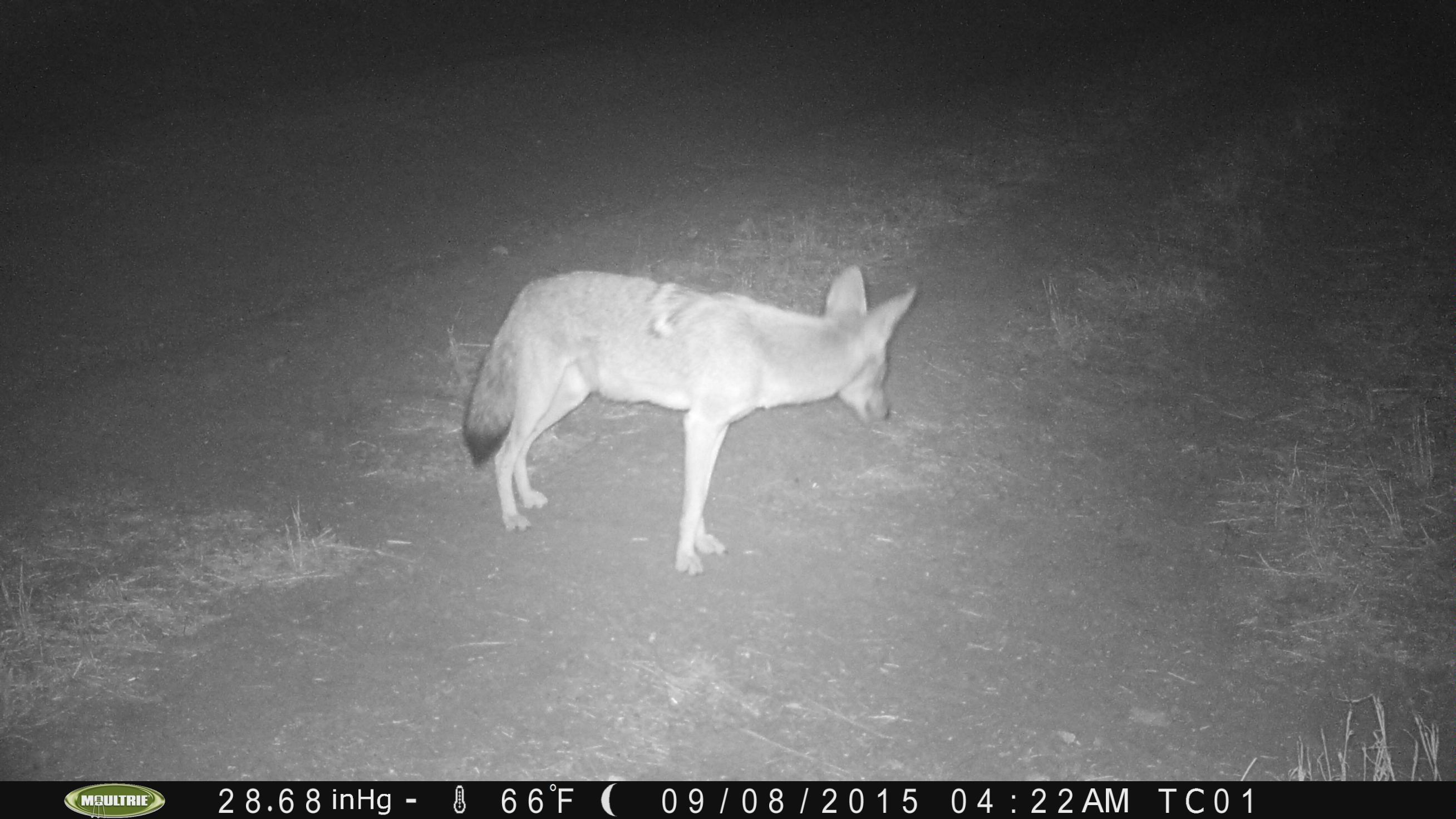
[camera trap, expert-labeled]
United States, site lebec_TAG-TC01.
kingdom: Animalia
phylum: Chordata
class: Mammalia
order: Carnivora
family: Canidae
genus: Canis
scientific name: Canis latrans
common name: coyote